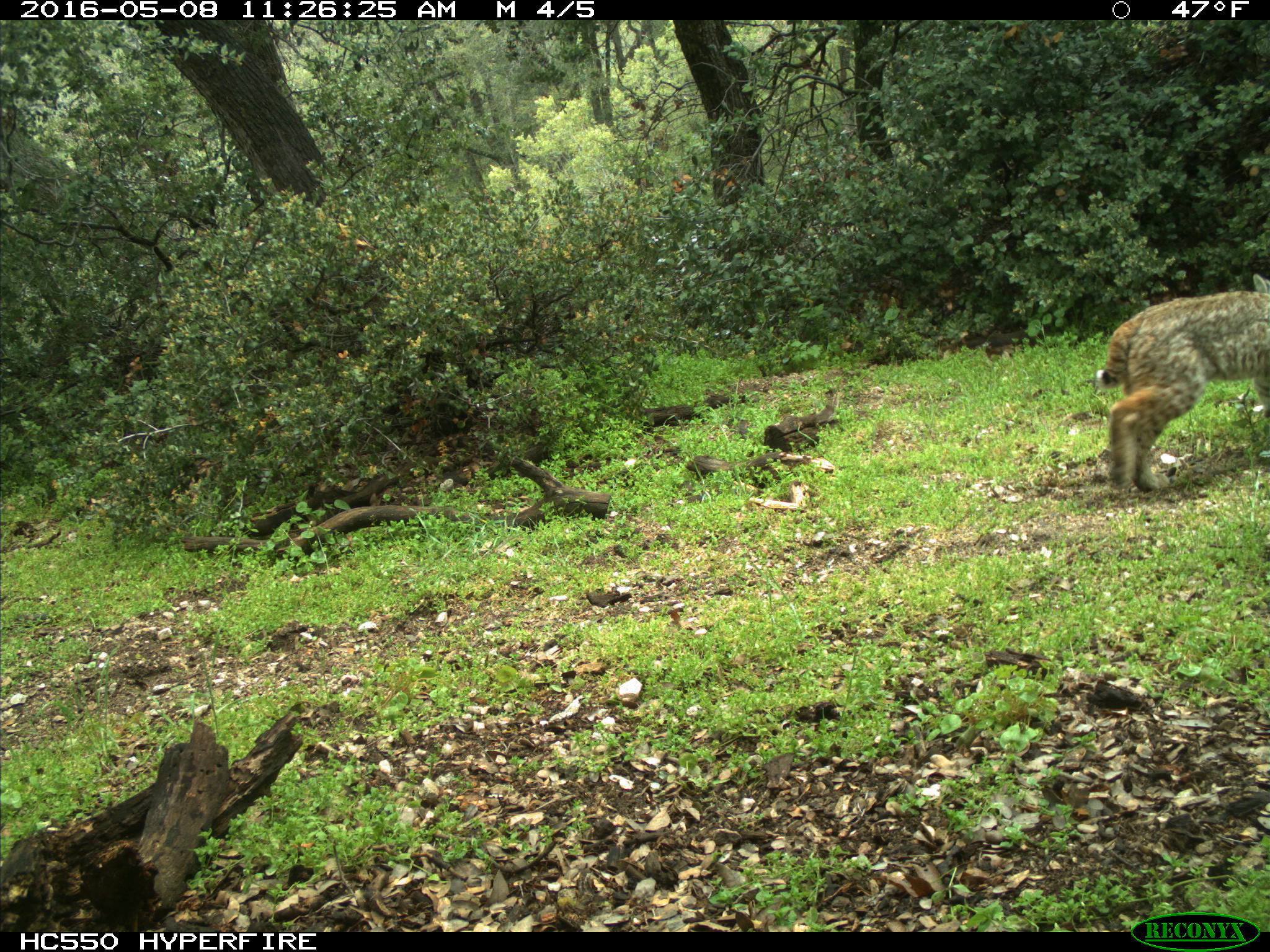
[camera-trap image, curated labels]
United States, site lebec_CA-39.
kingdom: Animalia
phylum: Chordata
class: Mammalia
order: Carnivora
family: Felidae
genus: Lynx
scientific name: Lynx rufus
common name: bobcat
Lynx rufus (bobcat).